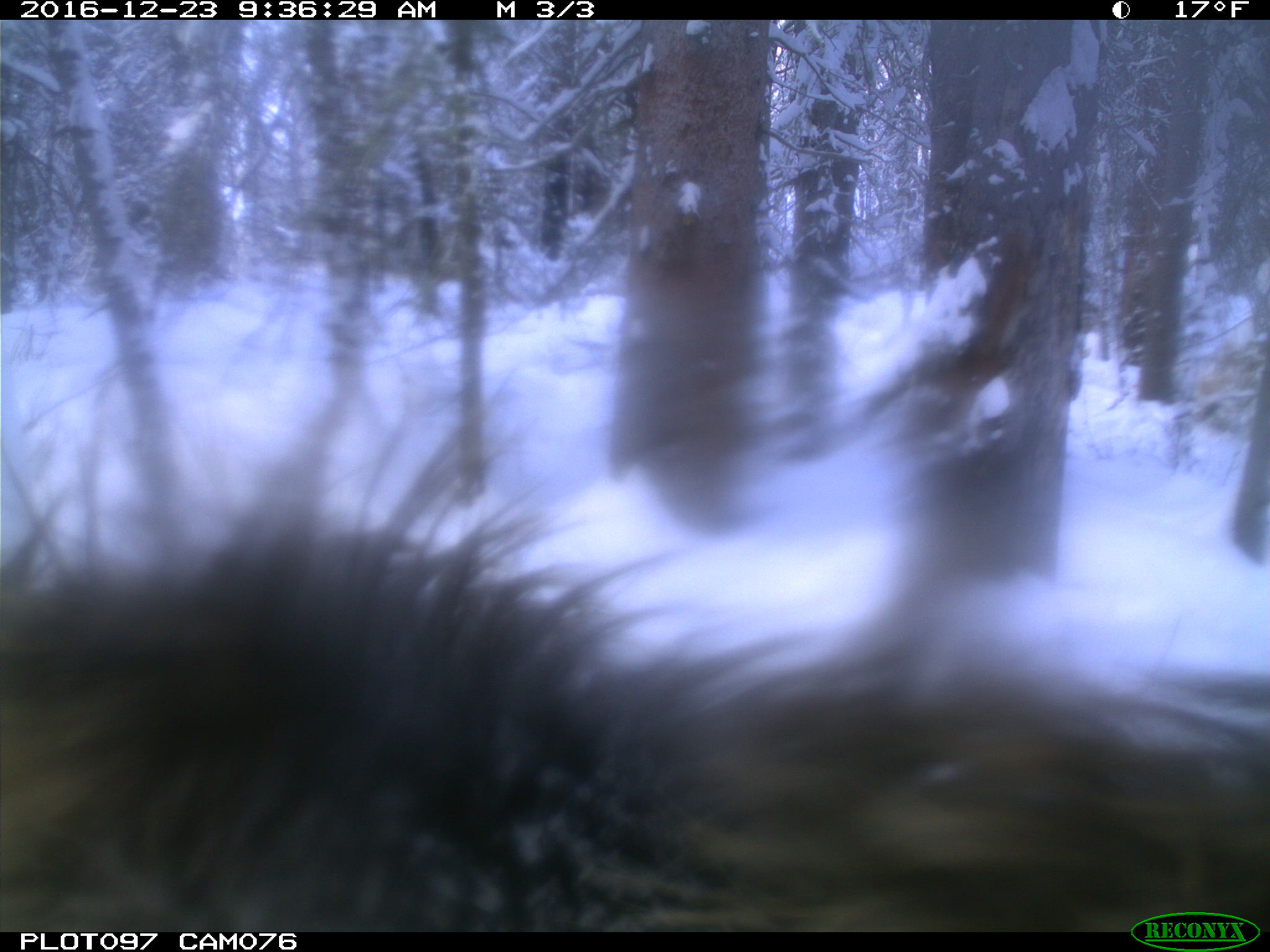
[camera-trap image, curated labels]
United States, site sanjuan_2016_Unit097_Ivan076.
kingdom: Animalia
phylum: Chordata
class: Mammalia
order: Artiodactyla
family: Cervidae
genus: Cervus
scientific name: Cervus elaphus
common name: red deer